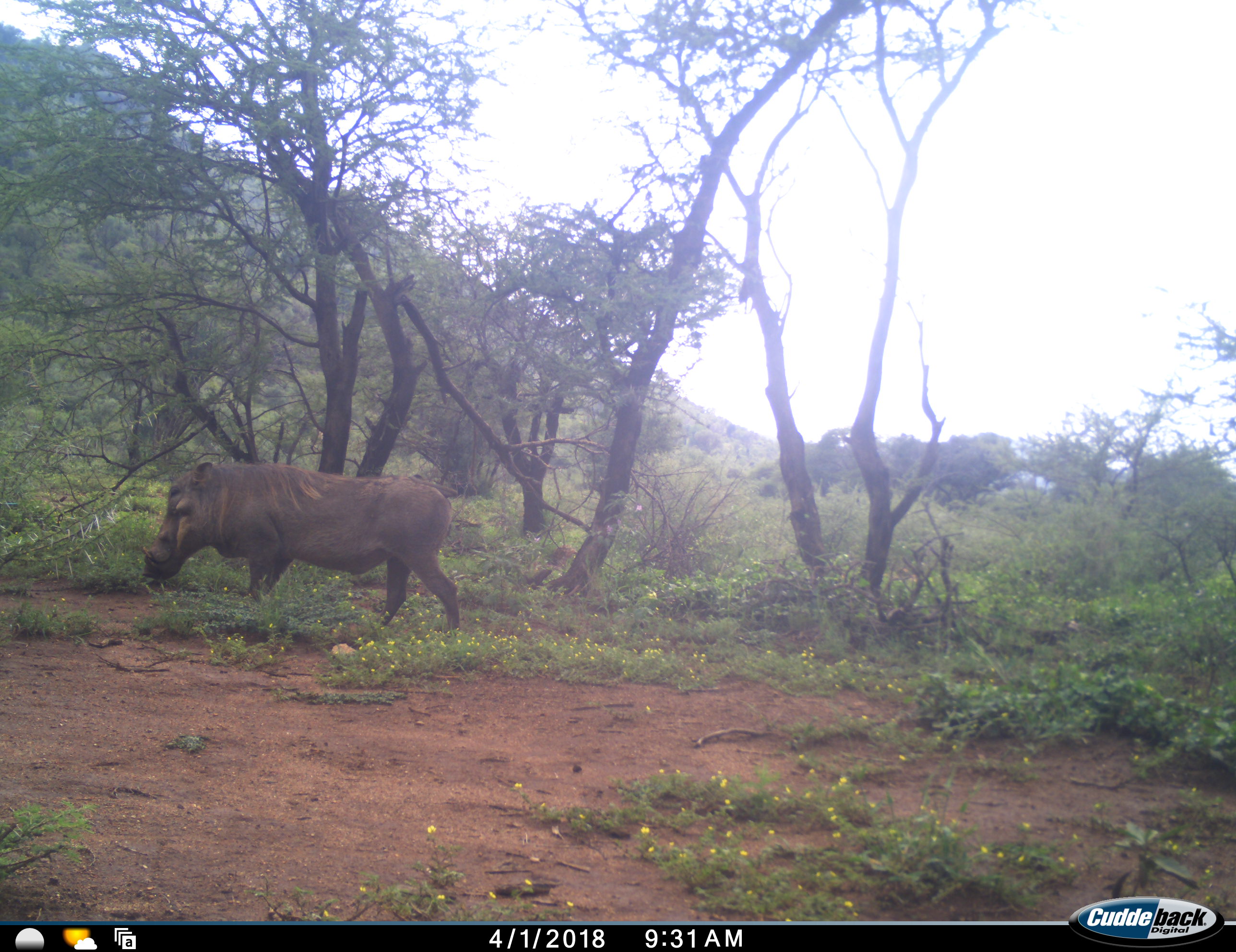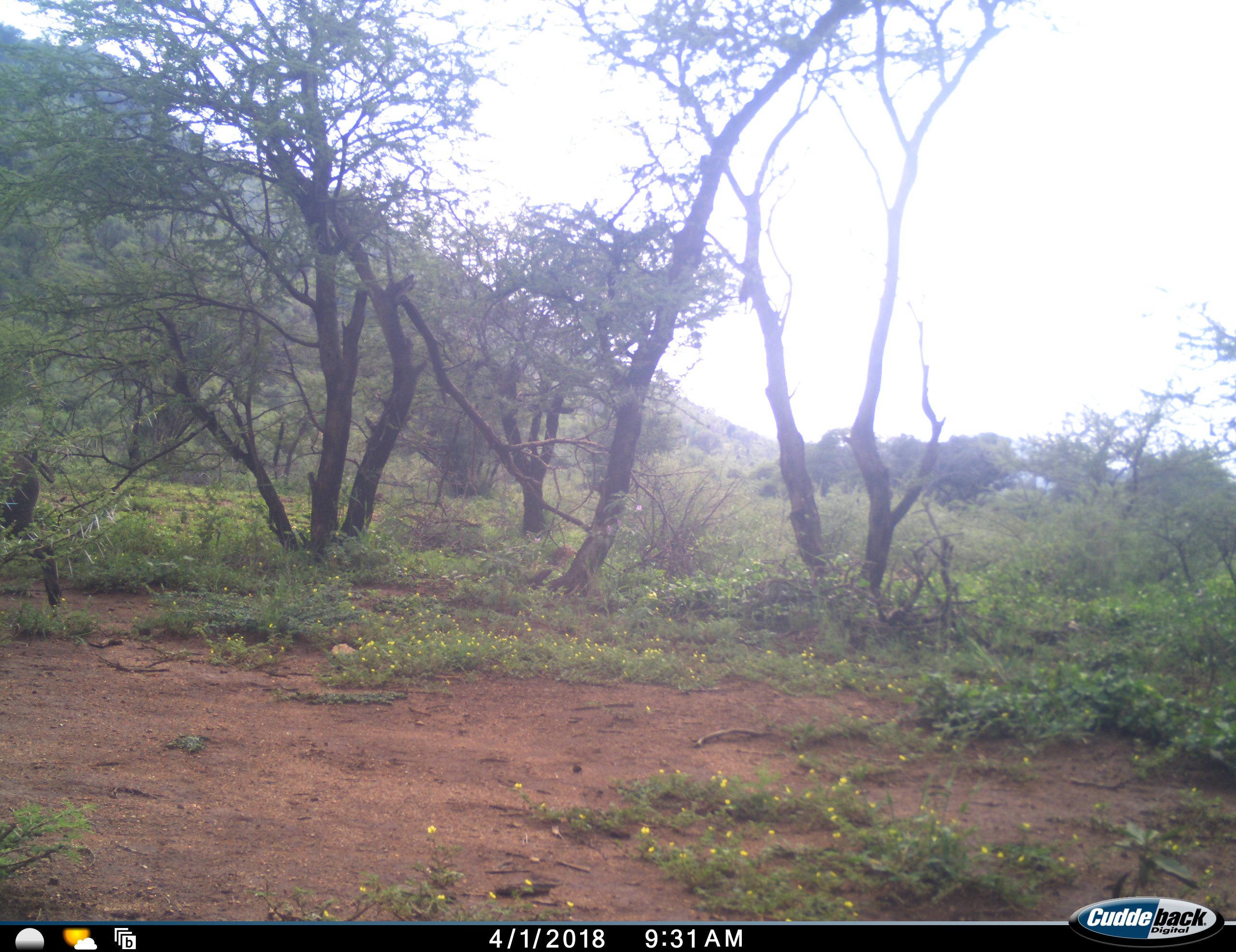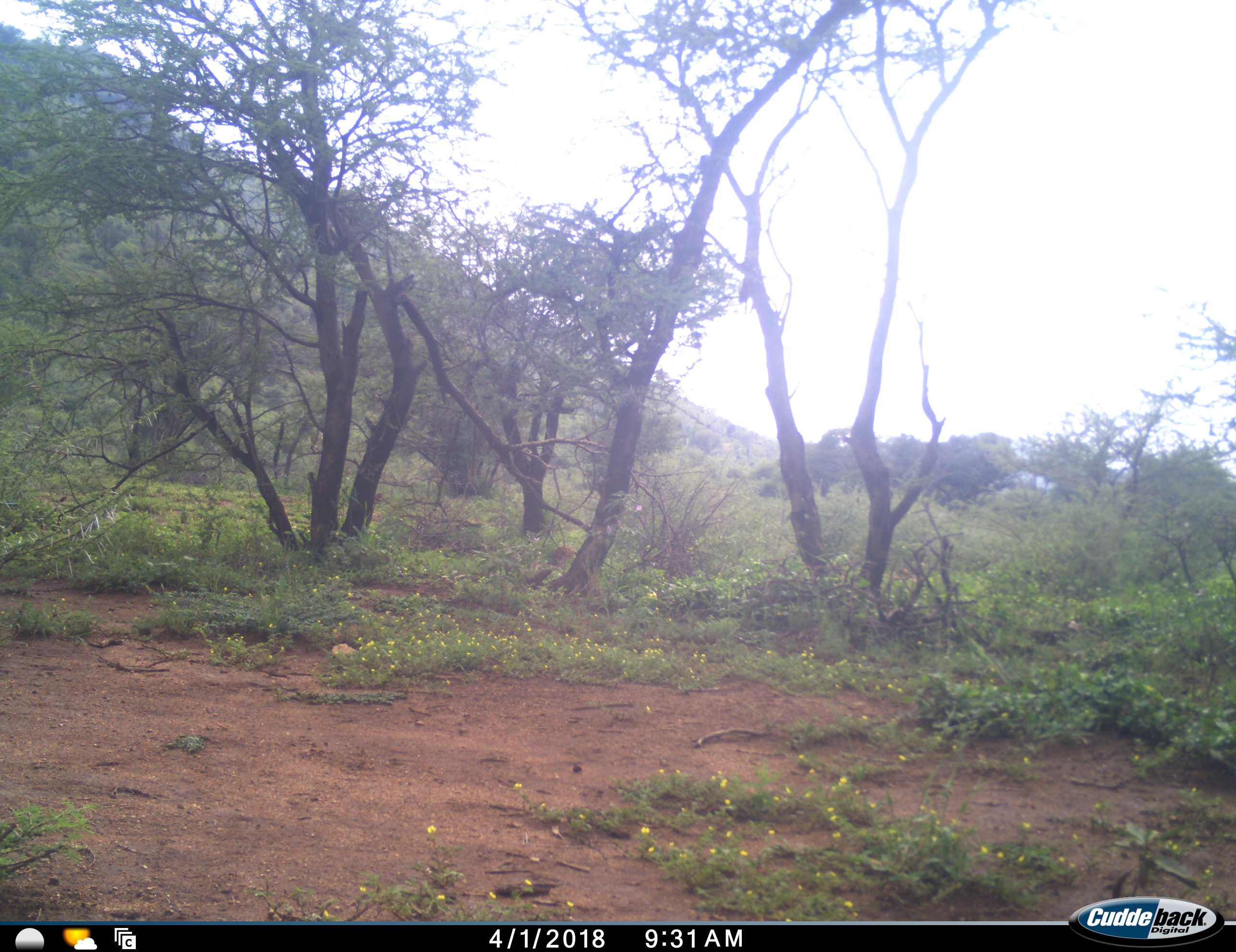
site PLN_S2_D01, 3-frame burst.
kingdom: Animalia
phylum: Chordata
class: Mammalia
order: Artiodactyla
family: Suidae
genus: Phacochoerus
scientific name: Phacochoerus africanus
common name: warthog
Warthog (Phacochoerus africanus), count 1. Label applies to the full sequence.